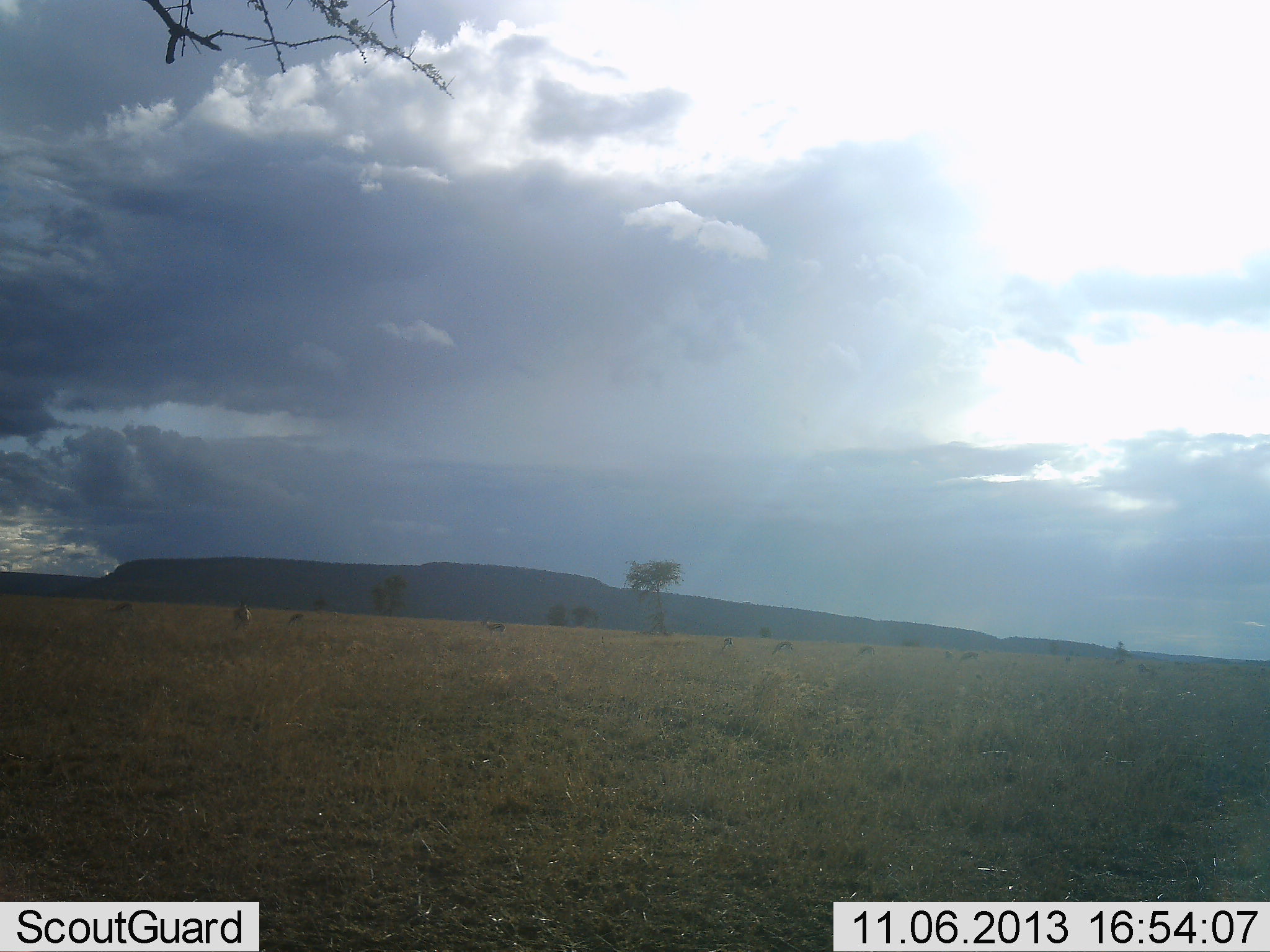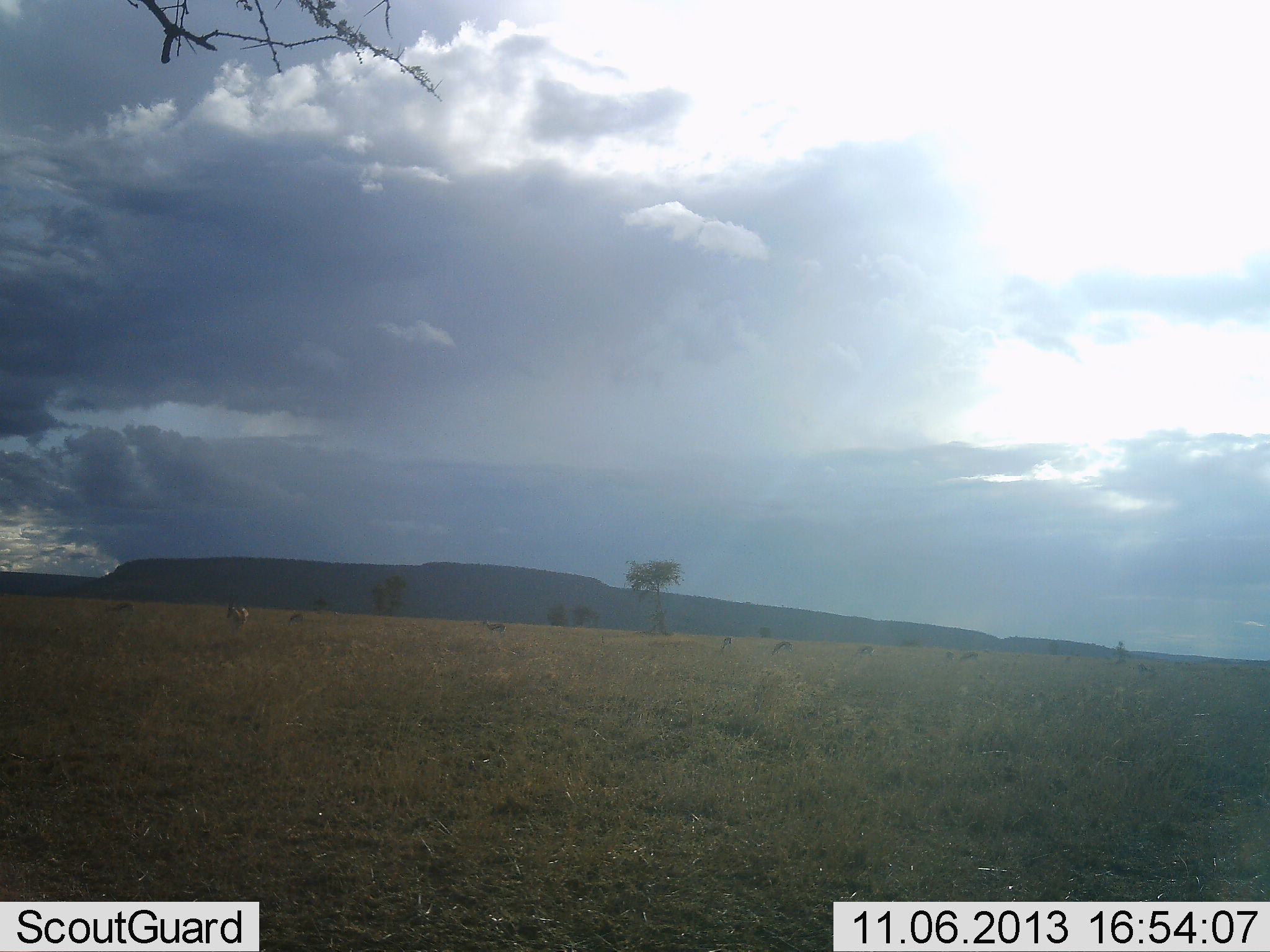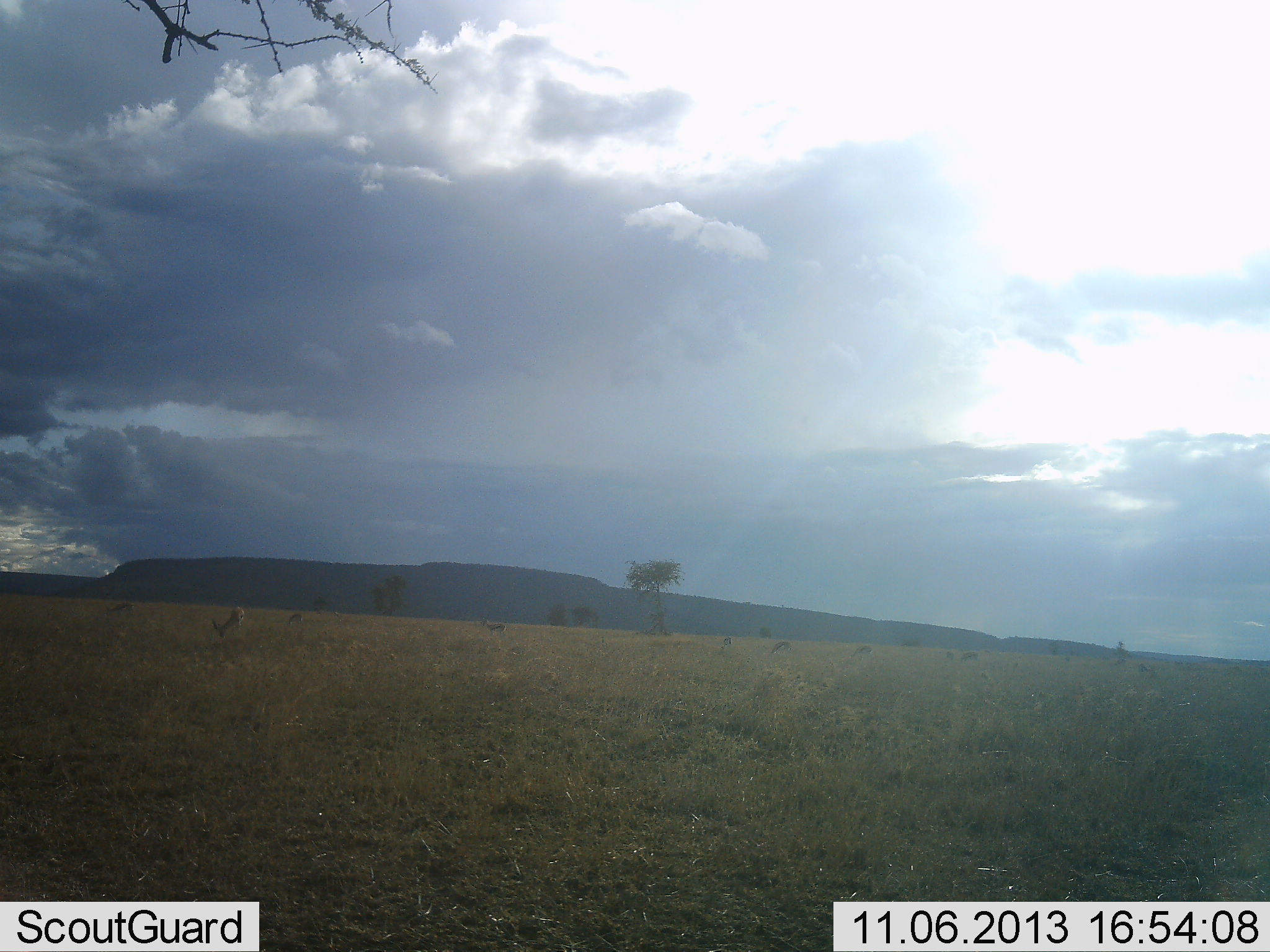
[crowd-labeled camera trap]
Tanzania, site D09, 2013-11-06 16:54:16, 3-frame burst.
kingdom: Animalia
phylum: Chordata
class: Mammalia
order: Artiodactyla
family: Bovidae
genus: Eudorcas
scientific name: Eudorcas thomsonii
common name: thomson's gazelle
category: gazellethomsons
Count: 9.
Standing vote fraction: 25%.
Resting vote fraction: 0%.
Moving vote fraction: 0%.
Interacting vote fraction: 0%.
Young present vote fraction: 0%.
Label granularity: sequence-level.